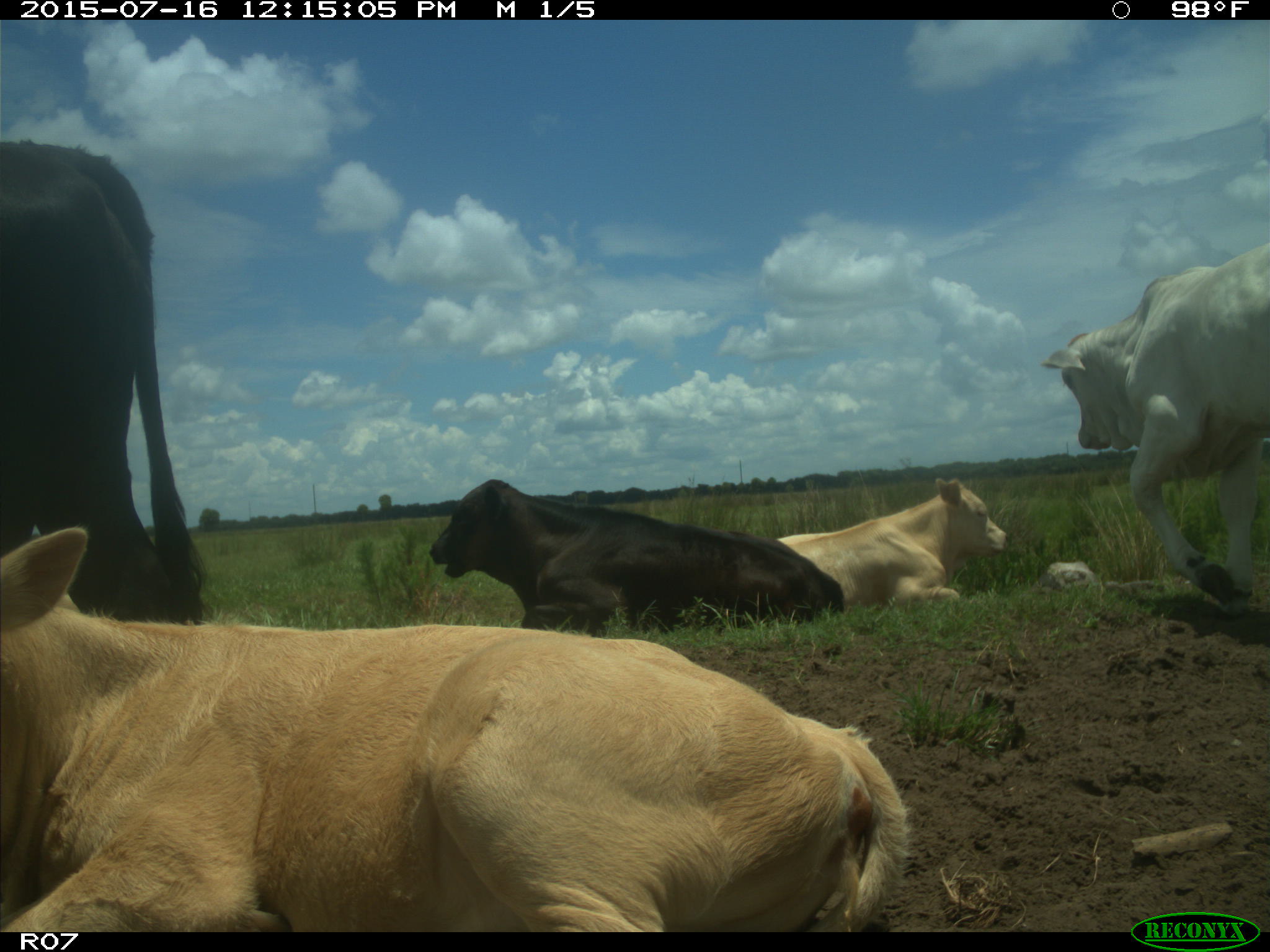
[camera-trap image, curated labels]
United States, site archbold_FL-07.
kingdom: Animalia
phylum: Chordata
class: Mammalia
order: Artiodactyla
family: Bovidae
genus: Bos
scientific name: Bos taurus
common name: domestic cow